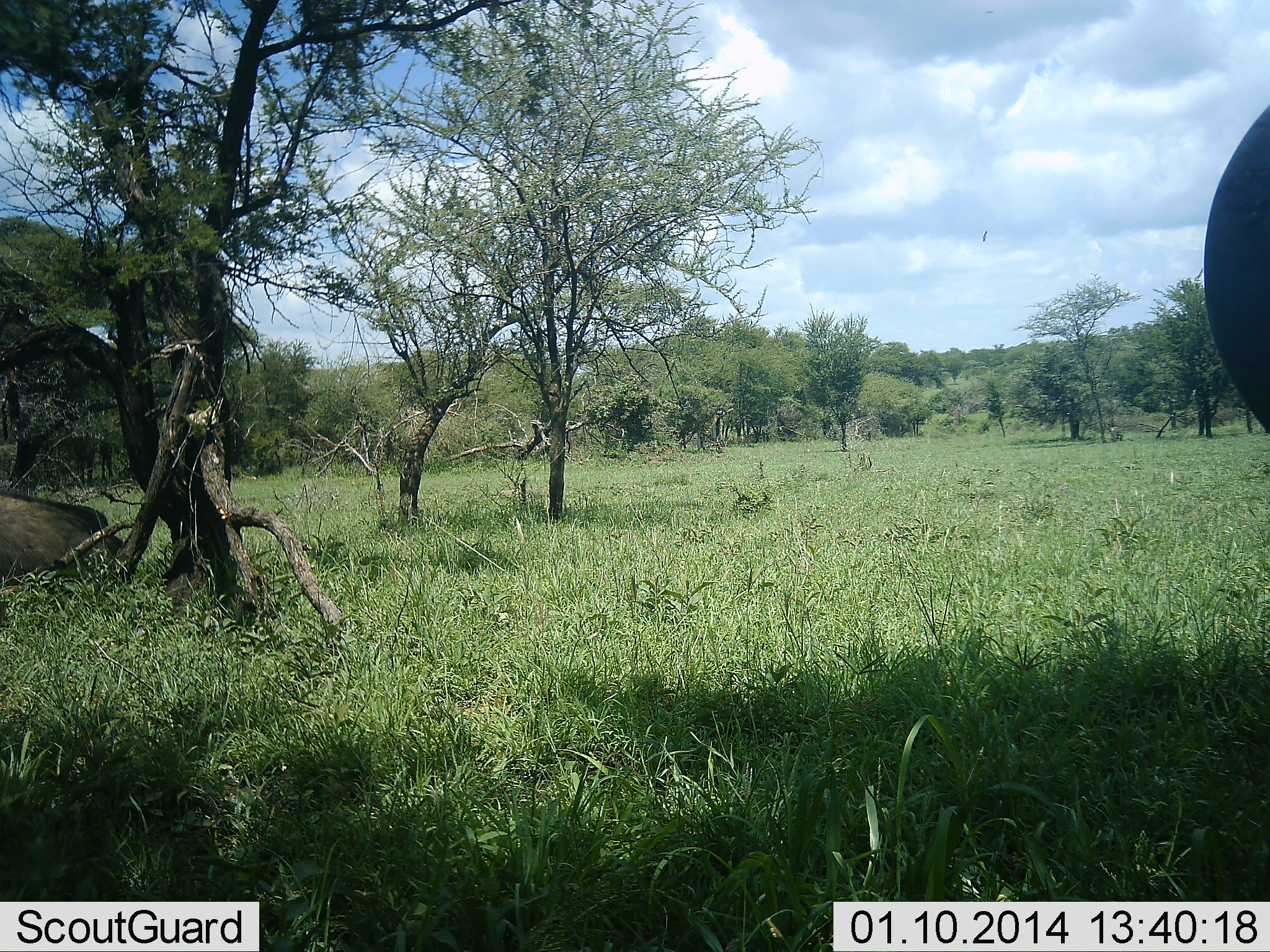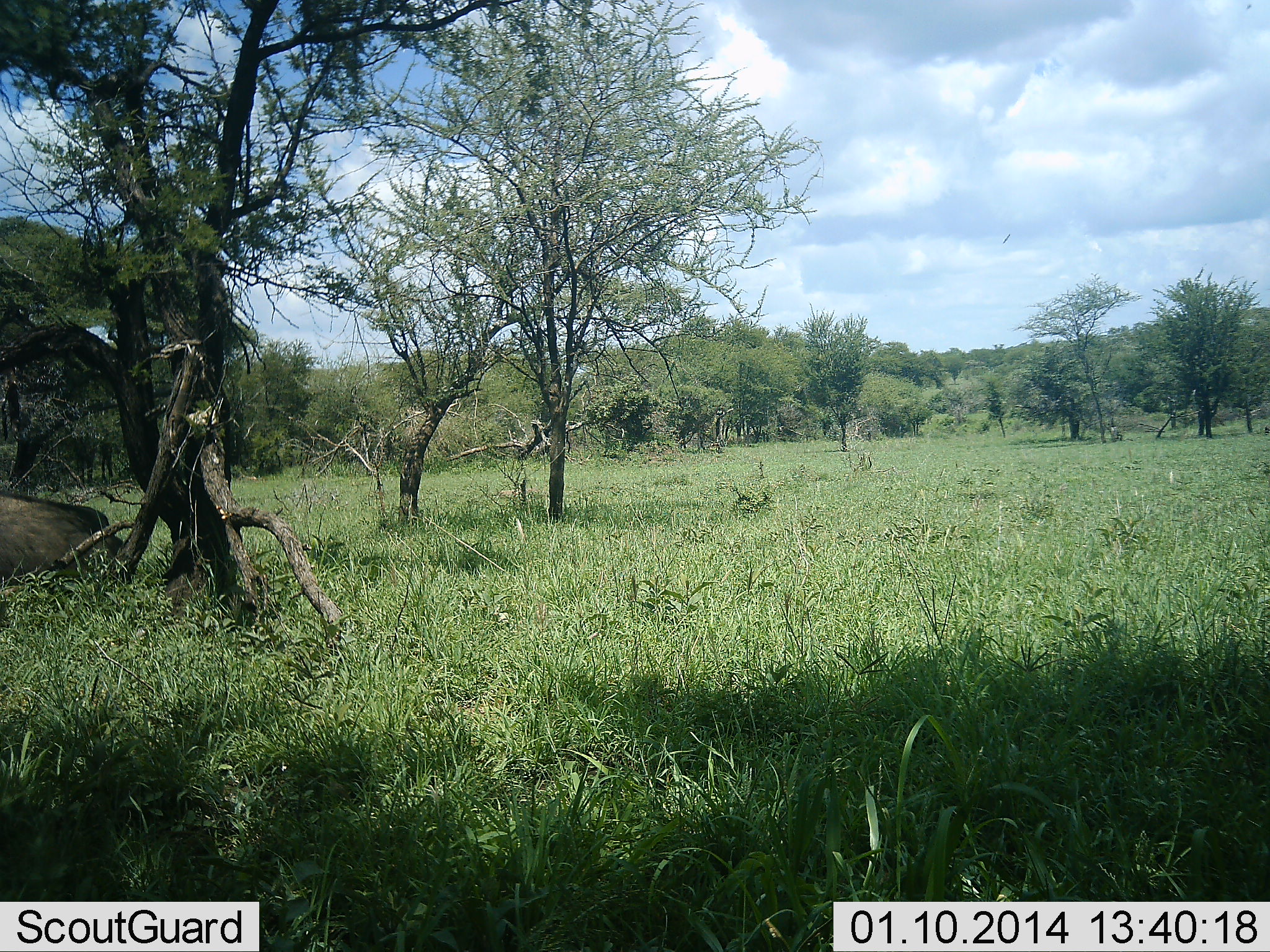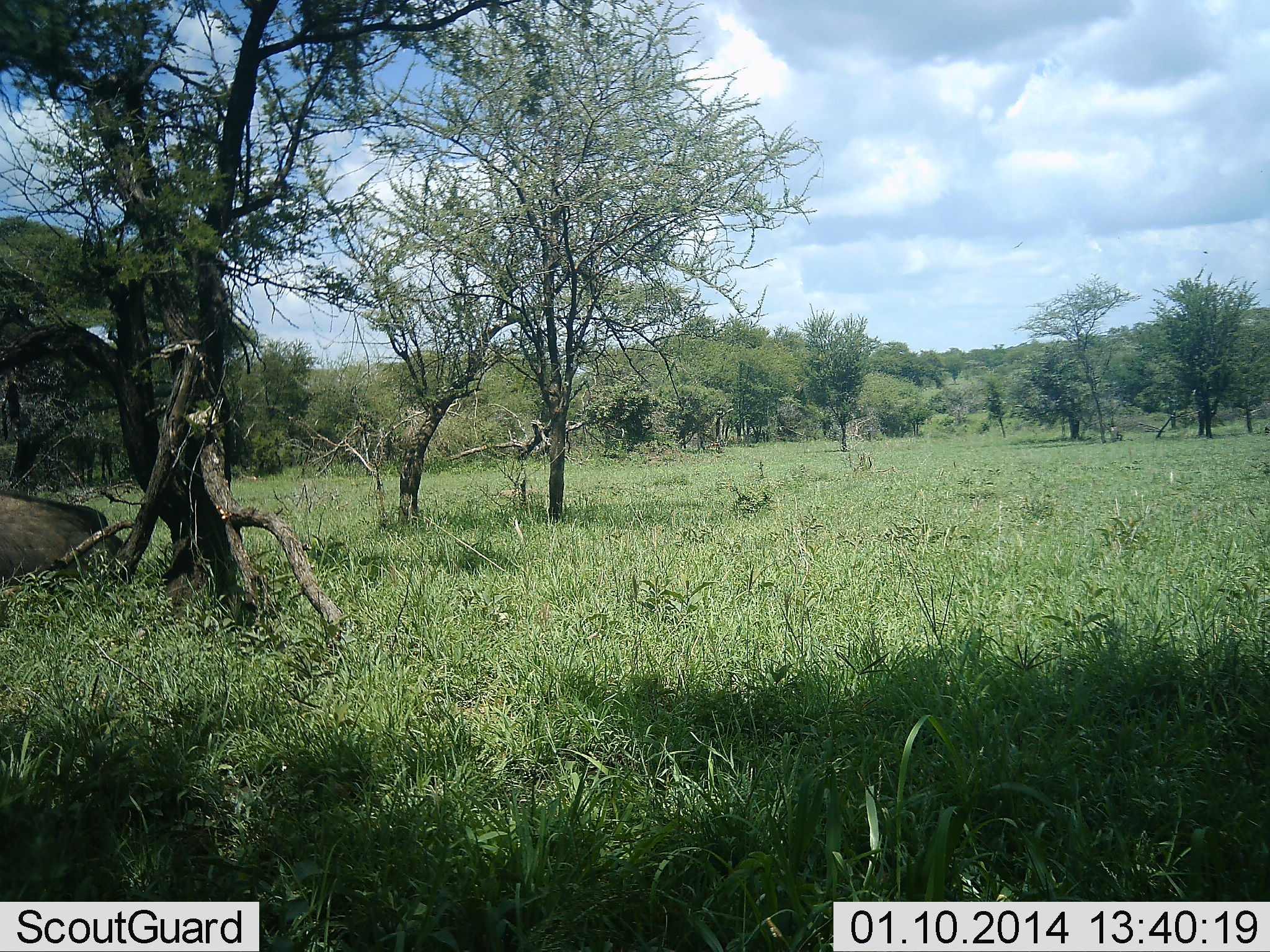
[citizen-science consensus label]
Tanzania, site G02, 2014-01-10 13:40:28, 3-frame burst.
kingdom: Animalia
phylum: Chordata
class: Mammalia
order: Artiodactyla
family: Bovidae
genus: Connochaetes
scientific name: Connochaetes taurinus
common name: blue wildebeest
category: wildebeest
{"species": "wildebeest (blue wildebeest) (Connochaetes taurinus)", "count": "2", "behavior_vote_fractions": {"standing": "44%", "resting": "89%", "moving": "22%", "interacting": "0%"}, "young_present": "0%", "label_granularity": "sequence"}